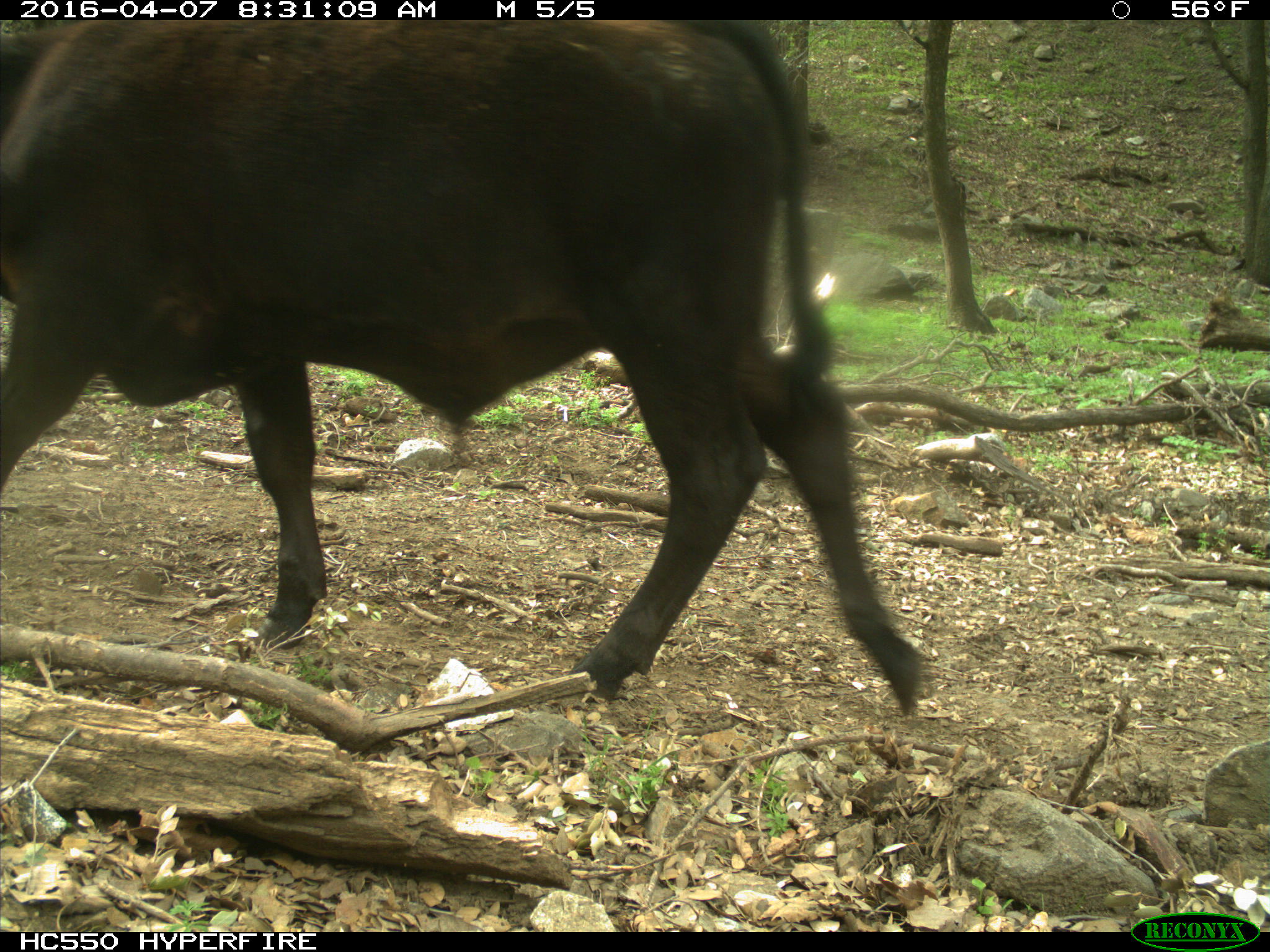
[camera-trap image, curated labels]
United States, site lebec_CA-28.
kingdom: Animalia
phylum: Chordata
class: Mammalia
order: Artiodactyla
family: Bovidae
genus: Bos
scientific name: Bos taurus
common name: domestic cow